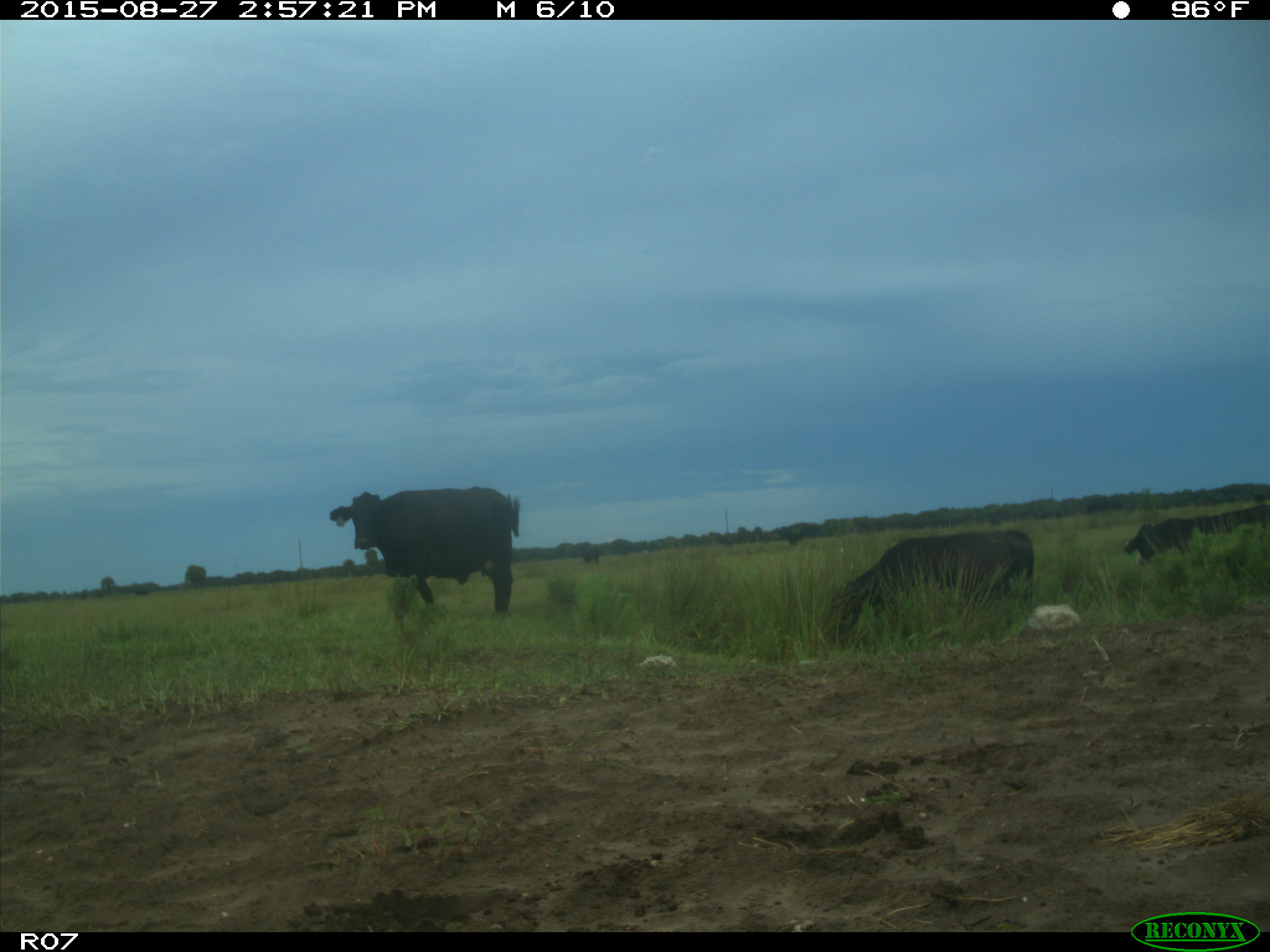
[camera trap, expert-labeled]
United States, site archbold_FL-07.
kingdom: Animalia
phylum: Chordata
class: Mammalia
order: Artiodactyla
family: Bovidae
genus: Bos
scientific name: Bos taurus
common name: domestic cow